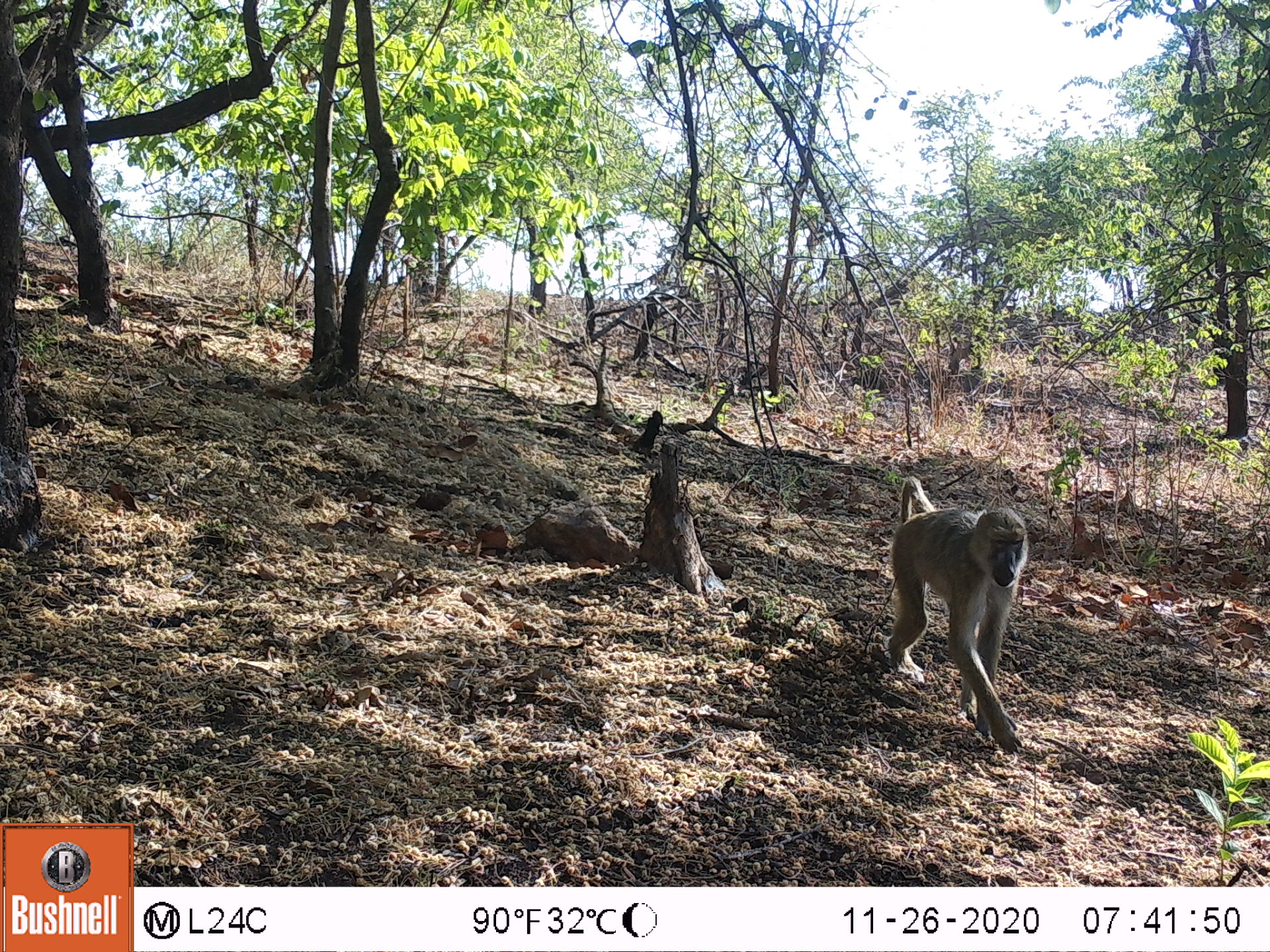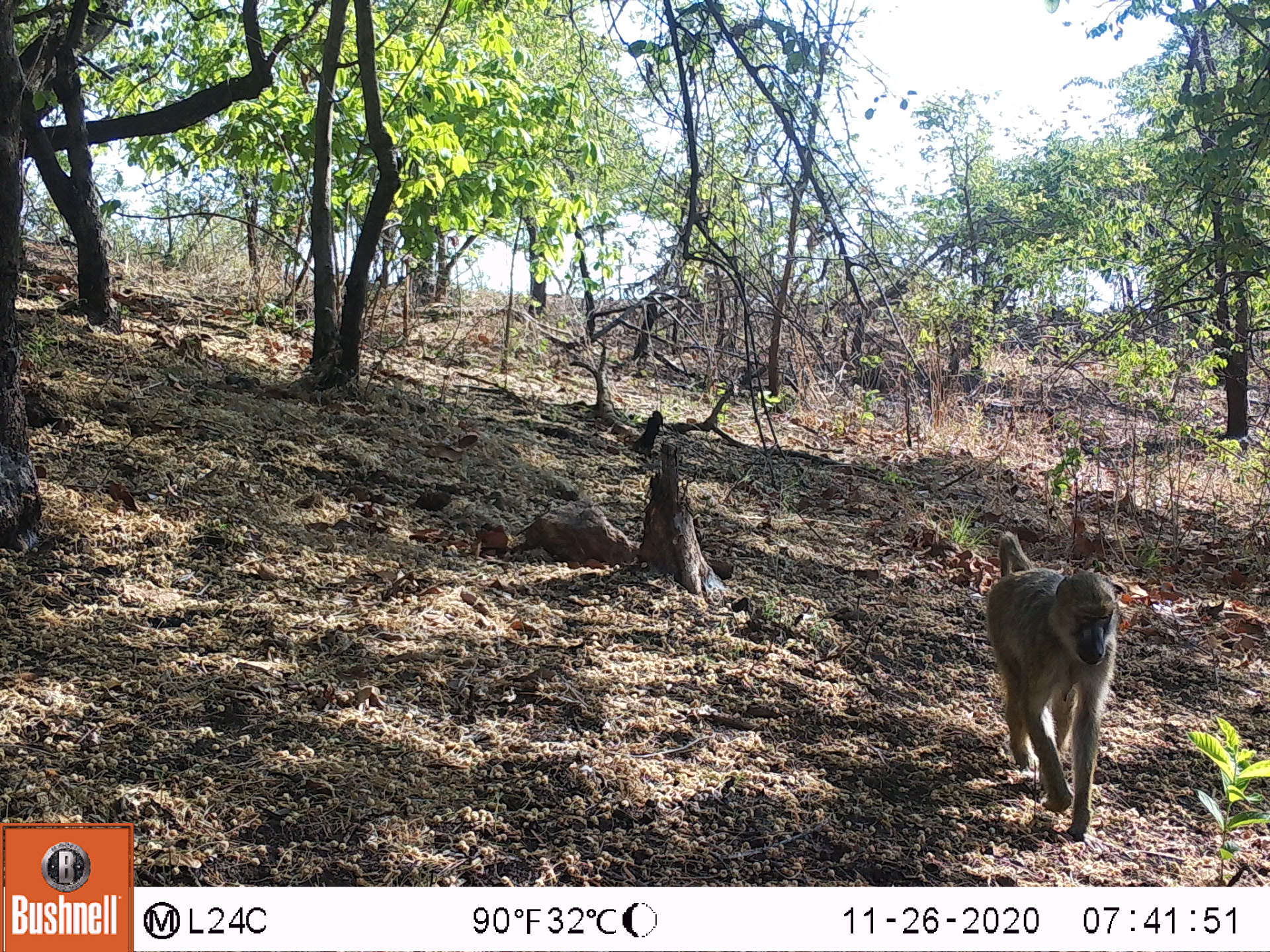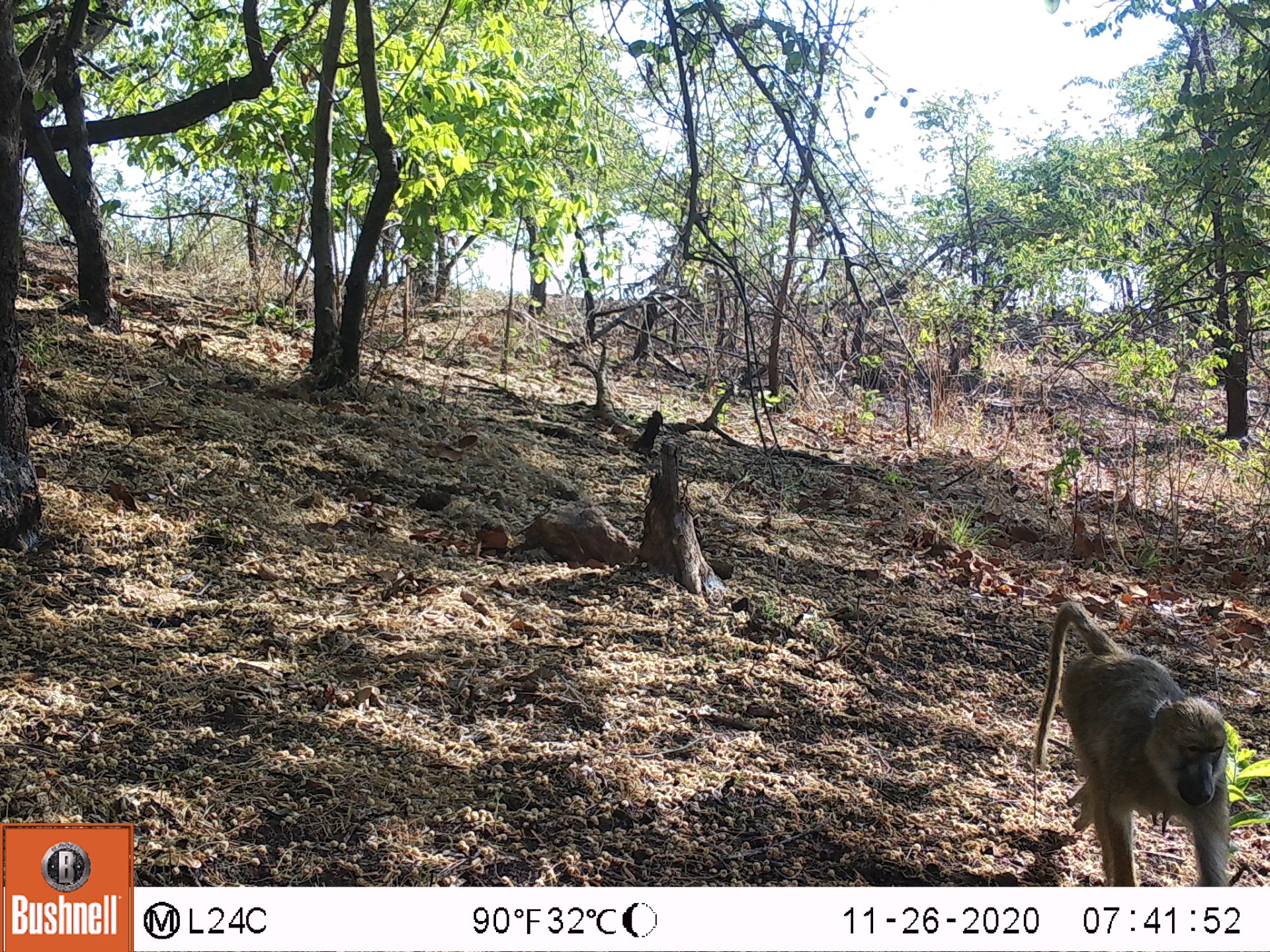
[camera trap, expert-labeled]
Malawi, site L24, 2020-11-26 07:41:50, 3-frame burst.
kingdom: Animalia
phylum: Chordata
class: Mammalia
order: Primates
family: Cercopithecidae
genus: Papio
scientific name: Papio cynocephalus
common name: yellow baboon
Yellow baboon (Papio cynocephalus), count 1.